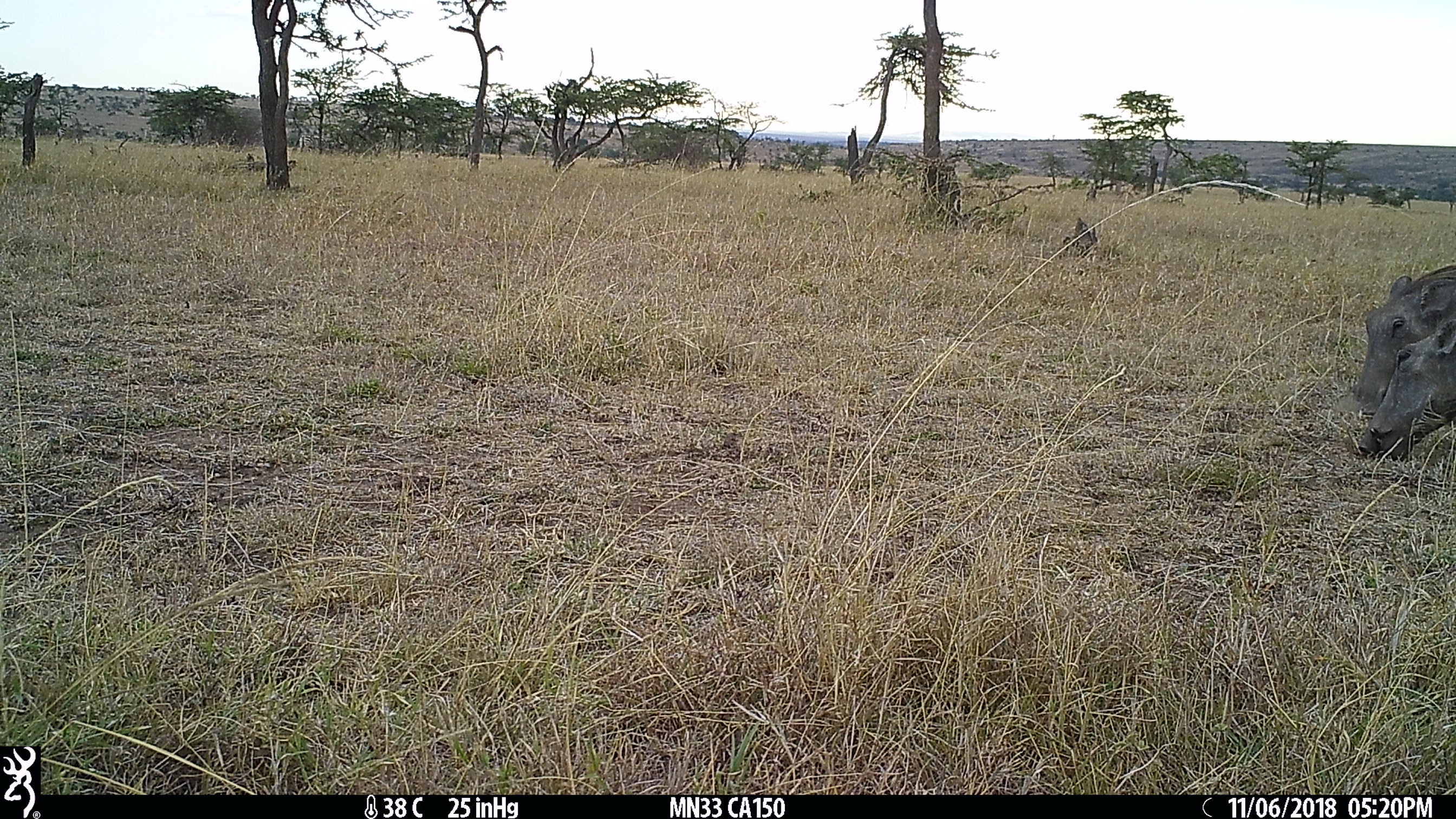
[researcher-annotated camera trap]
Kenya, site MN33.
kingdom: Animalia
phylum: Chordata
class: Mammalia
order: Artiodactyla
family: Suidae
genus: Phacochoerus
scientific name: Phacochoerus africanus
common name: common warthog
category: warthog